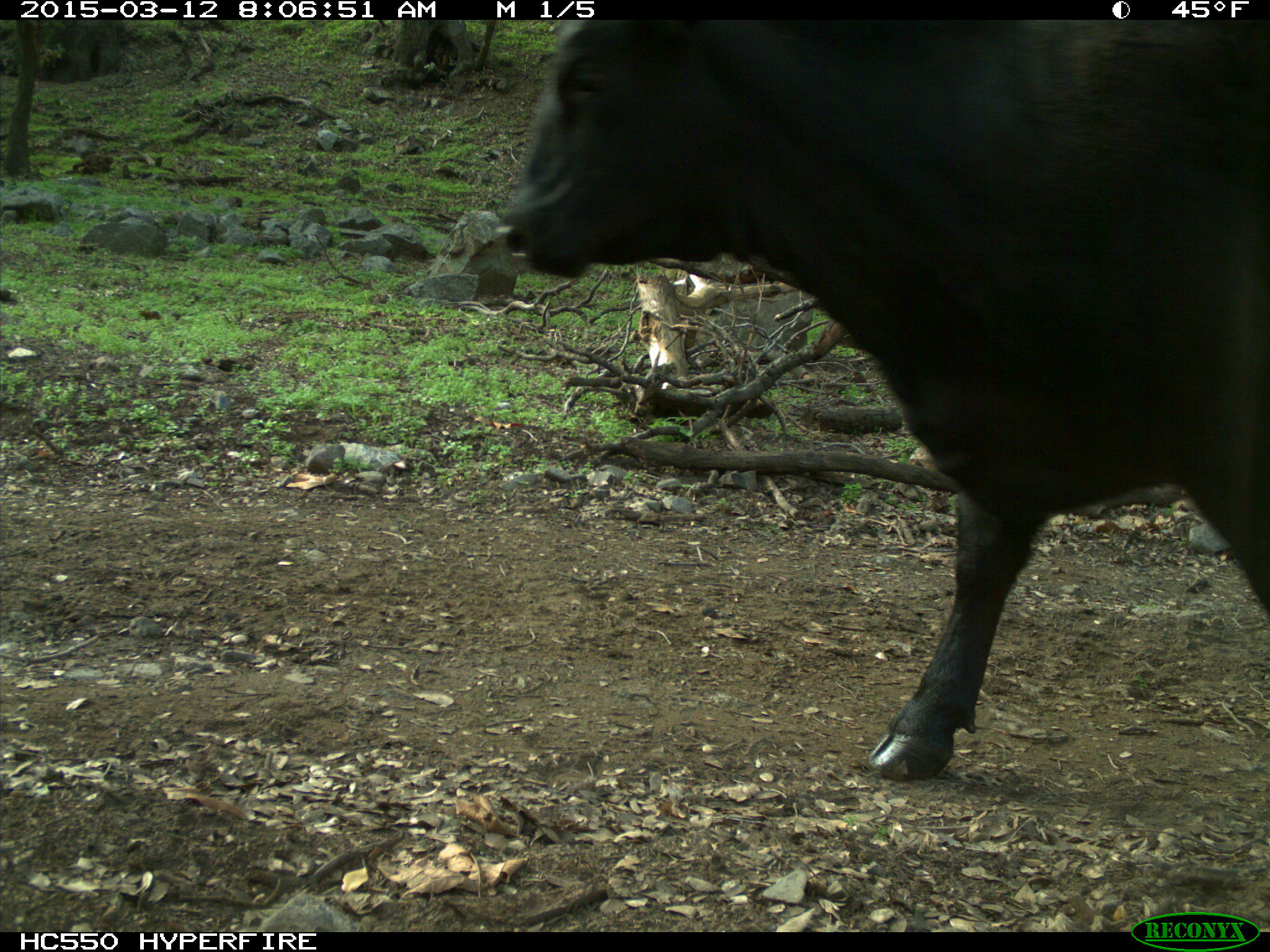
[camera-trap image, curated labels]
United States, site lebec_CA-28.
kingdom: Animalia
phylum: Chordata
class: Mammalia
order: Artiodactyla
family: Bovidae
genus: Bos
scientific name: Bos taurus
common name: domestic cow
Bos taurus (domestic cow).